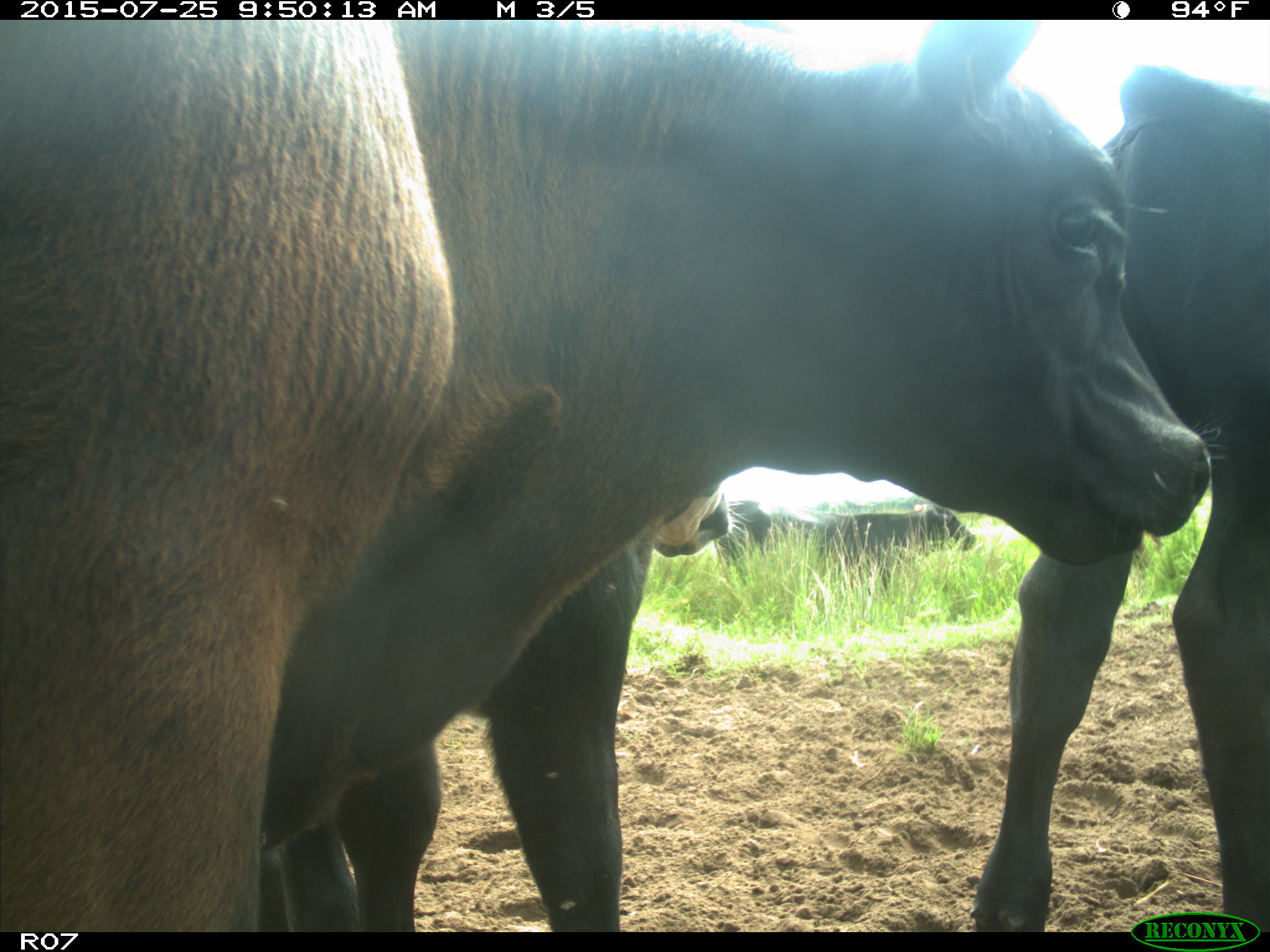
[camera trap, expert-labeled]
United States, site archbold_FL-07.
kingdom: Animalia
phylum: Chordata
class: Mammalia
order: Artiodactyla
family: Bovidae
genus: Bos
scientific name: Bos taurus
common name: domestic cow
Bos taurus (domestic cow).